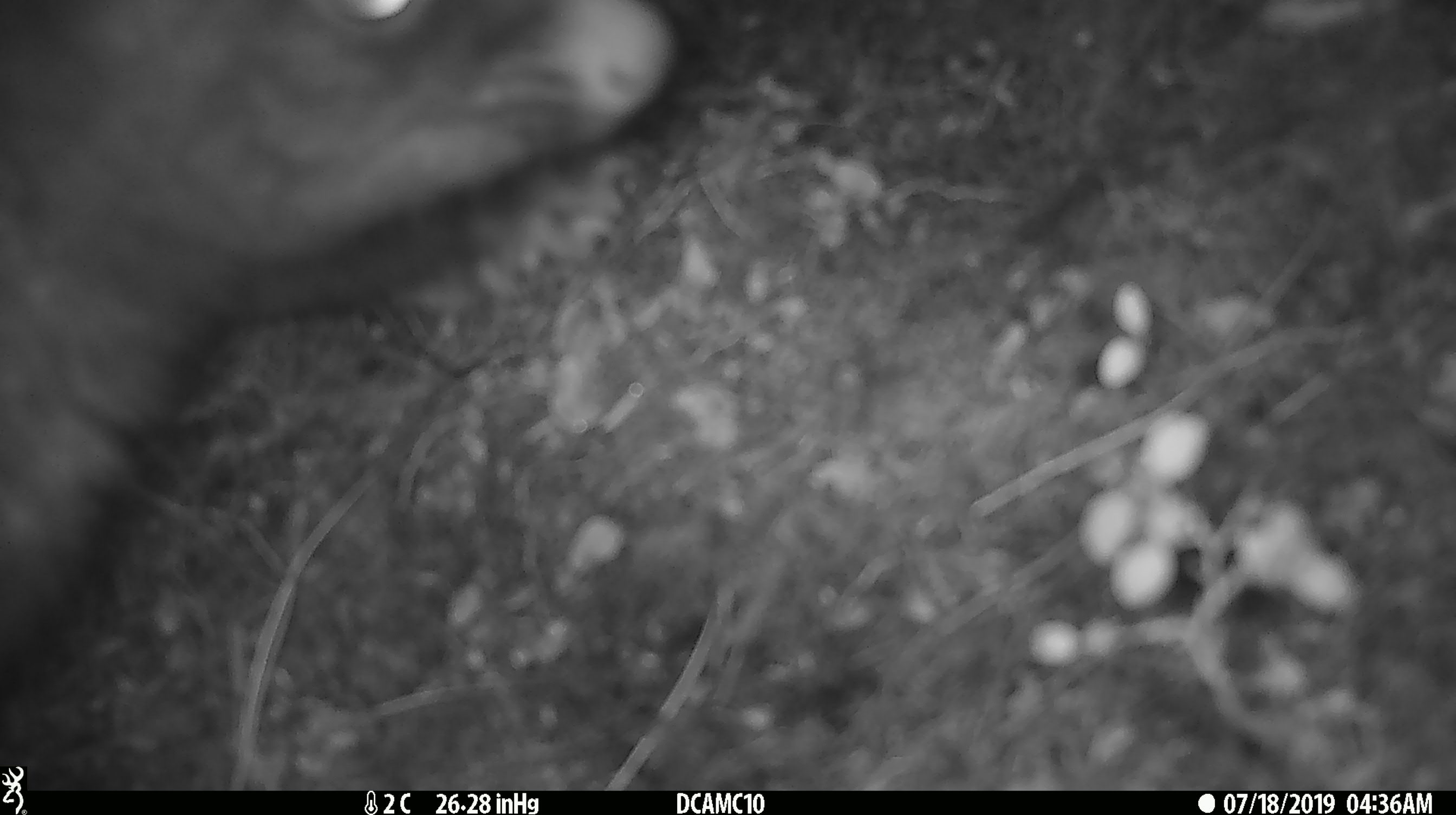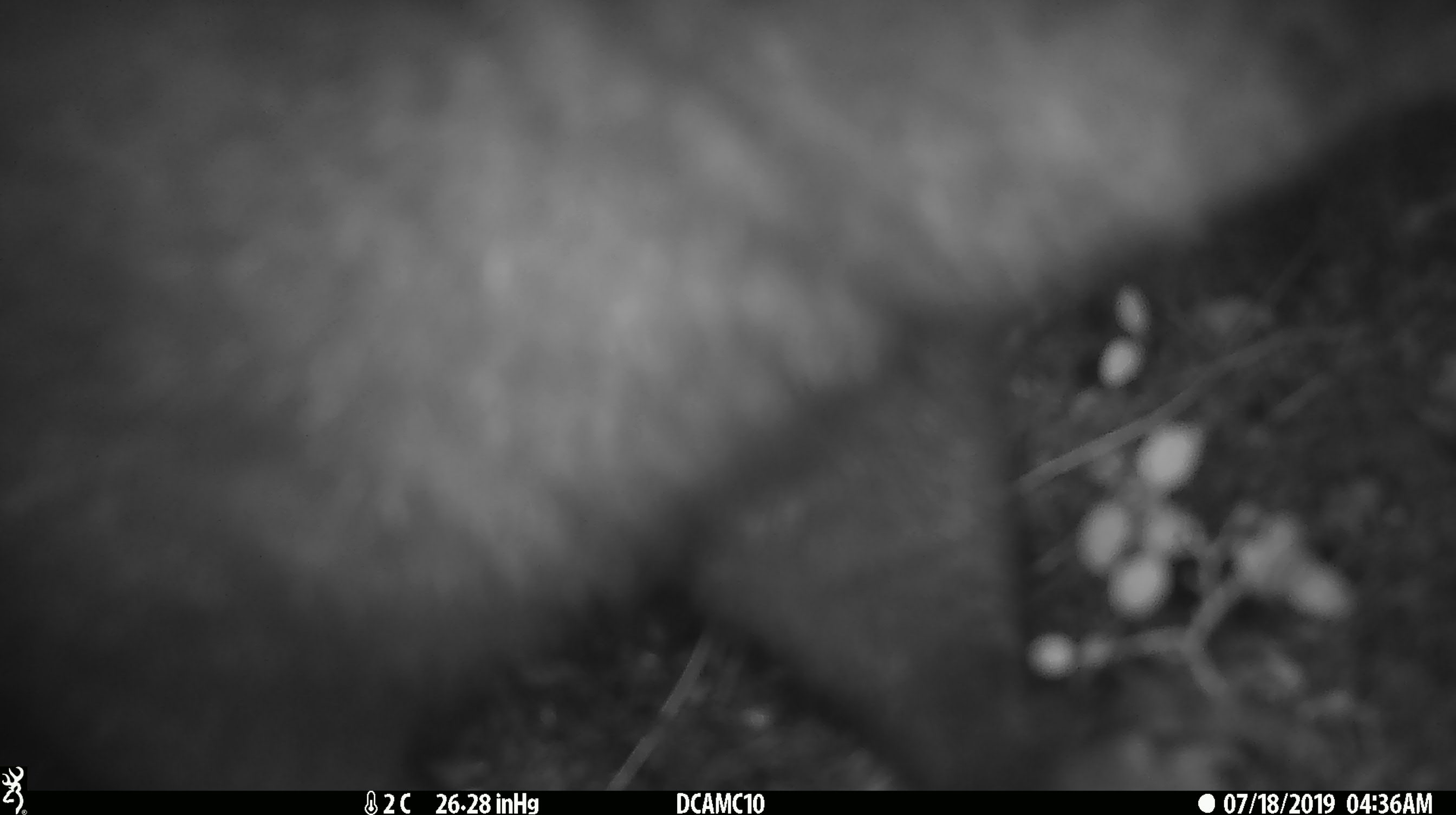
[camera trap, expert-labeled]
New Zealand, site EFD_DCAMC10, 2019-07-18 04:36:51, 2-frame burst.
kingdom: Animalia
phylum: Chordata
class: Mammalia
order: Diprotodontia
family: Phalangeridae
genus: Trichosurus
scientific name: Trichosurus vulpecula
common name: common brushtail possum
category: possum